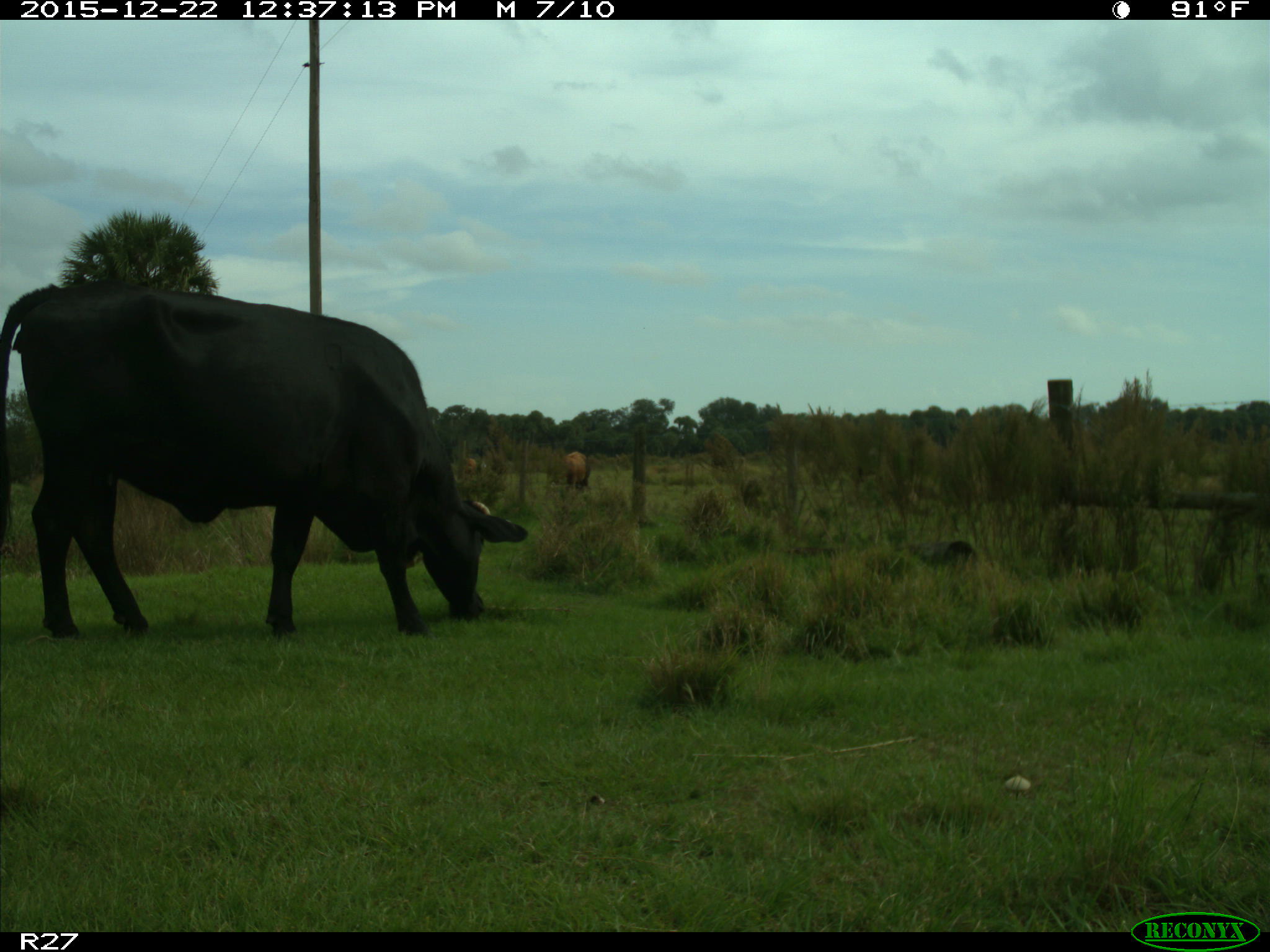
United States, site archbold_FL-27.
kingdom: Animalia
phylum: Chordata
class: Mammalia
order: Artiodactyla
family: Bovidae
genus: Bos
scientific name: Bos taurus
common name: domestic cow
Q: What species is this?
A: Bos taurus (domestic cow).